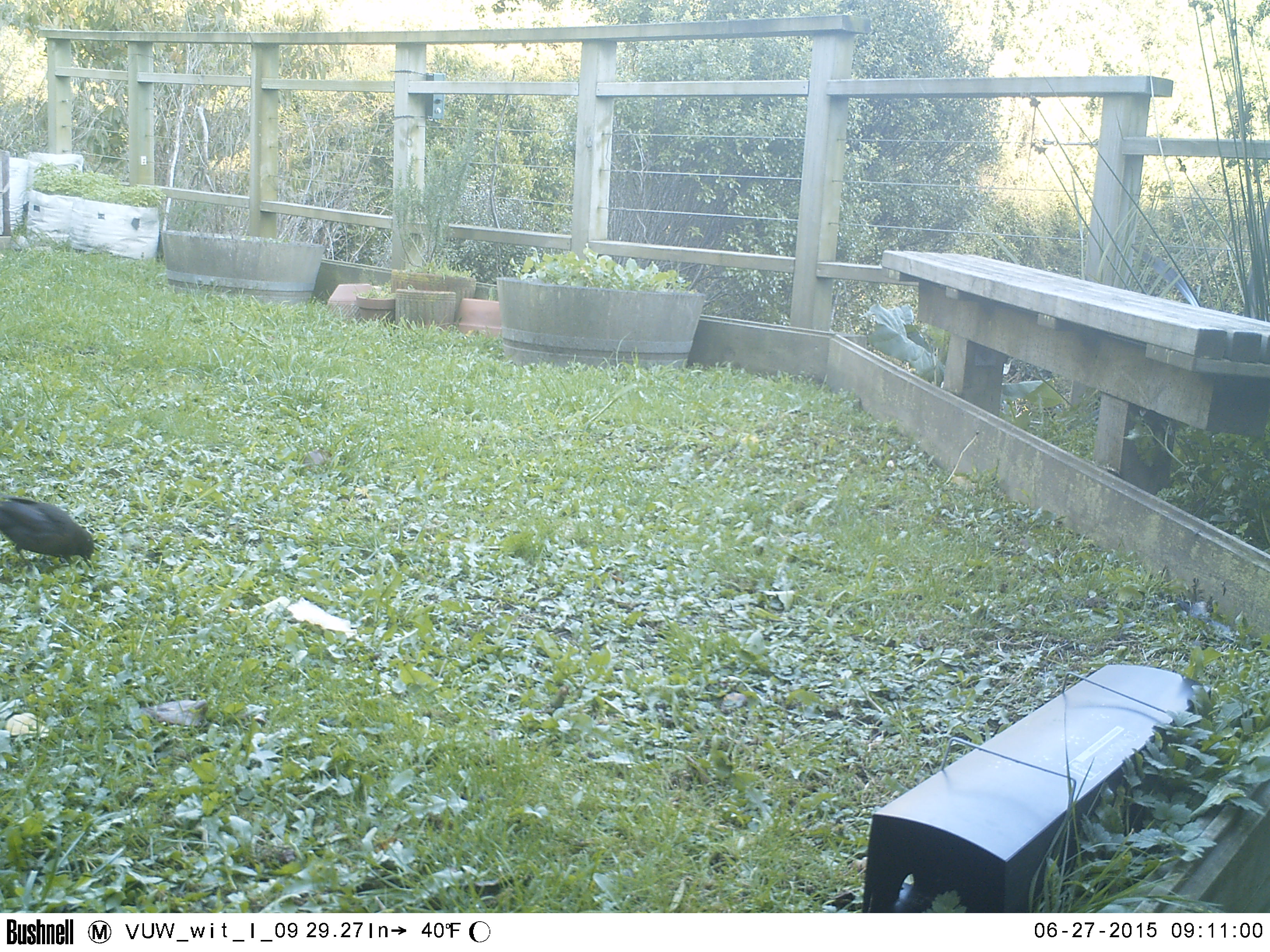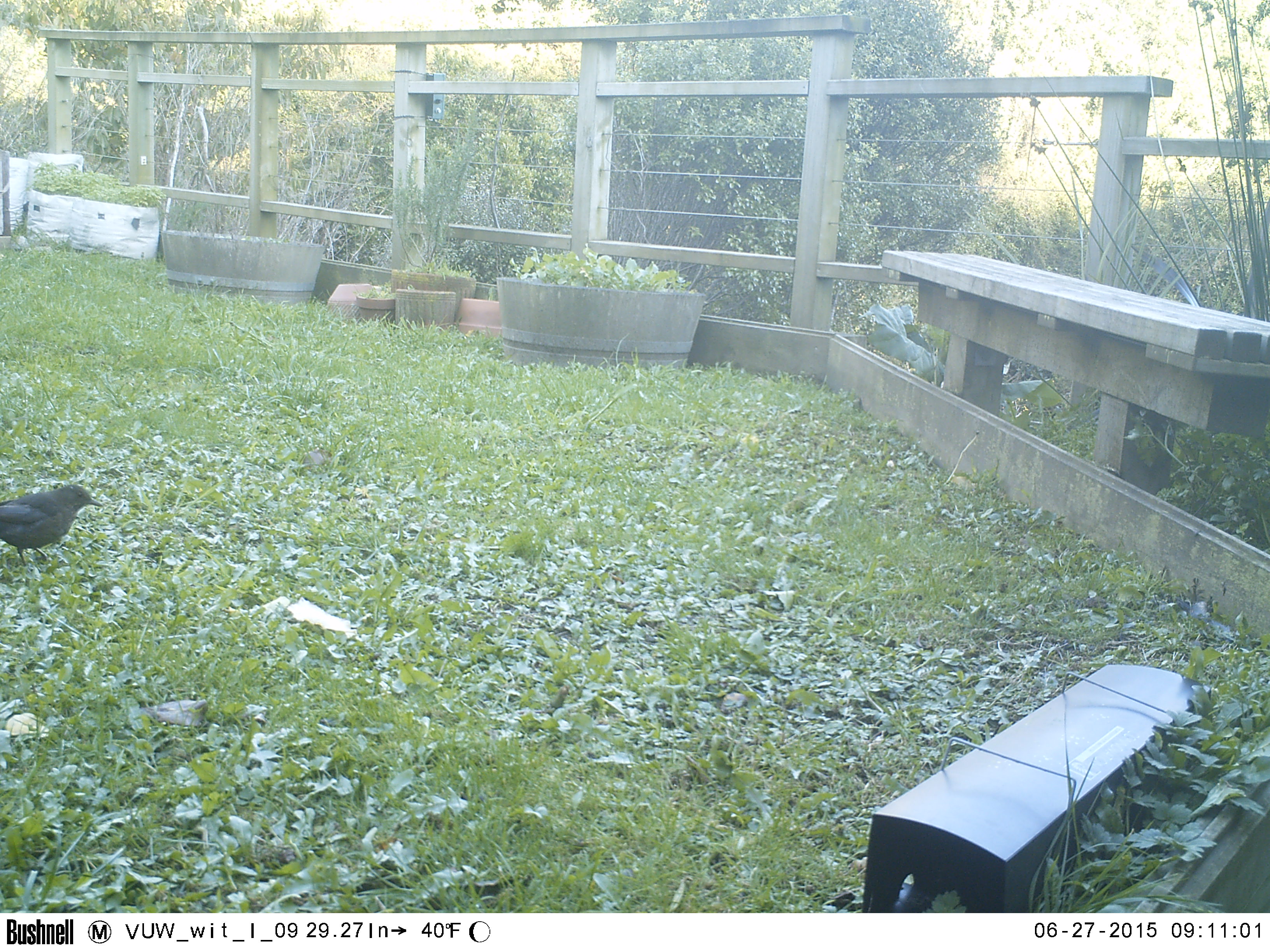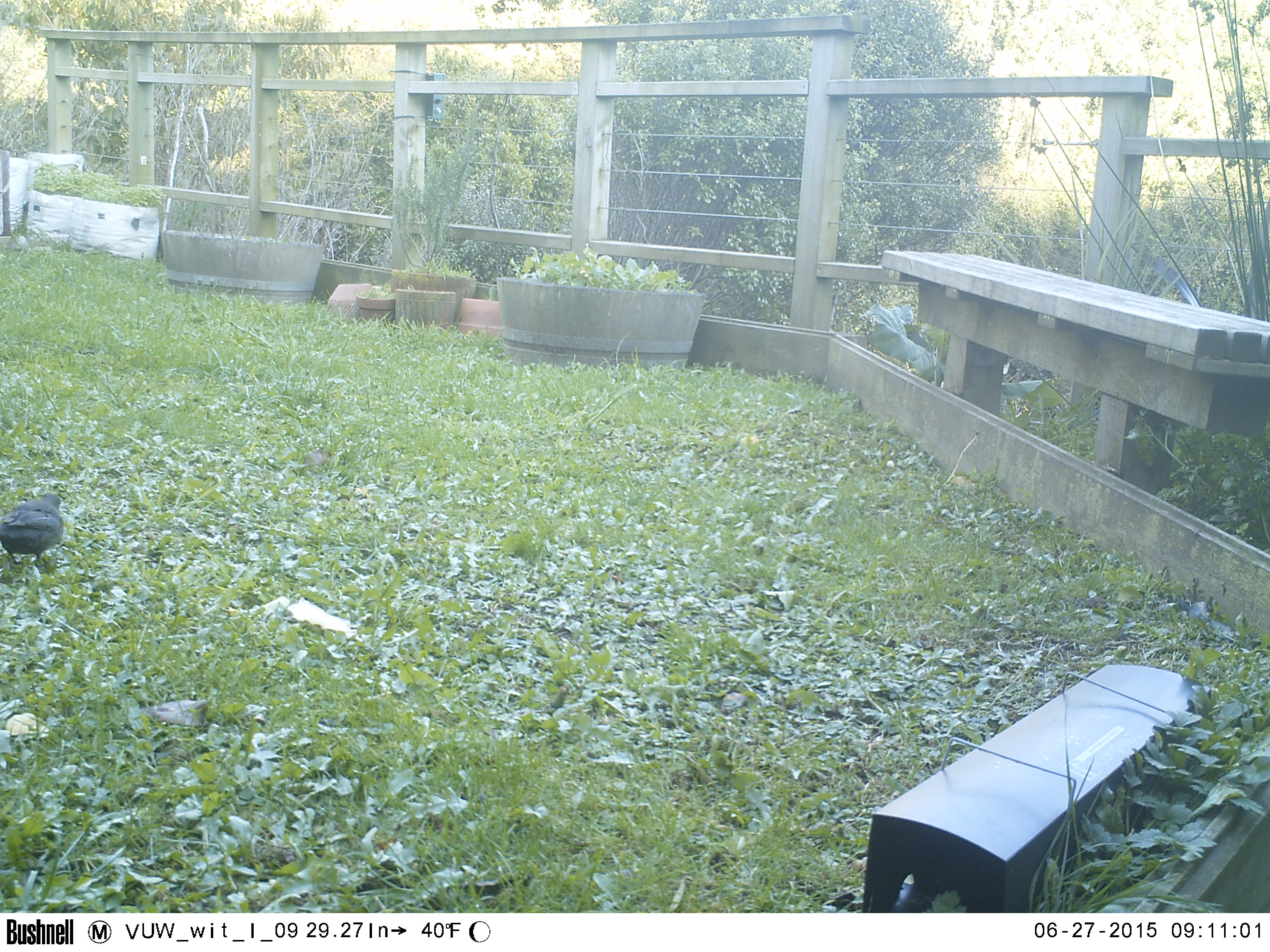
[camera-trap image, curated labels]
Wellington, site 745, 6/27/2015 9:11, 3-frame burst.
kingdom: Animalia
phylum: Chordata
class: Aves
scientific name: Aves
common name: bird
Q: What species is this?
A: Bird (Aves).